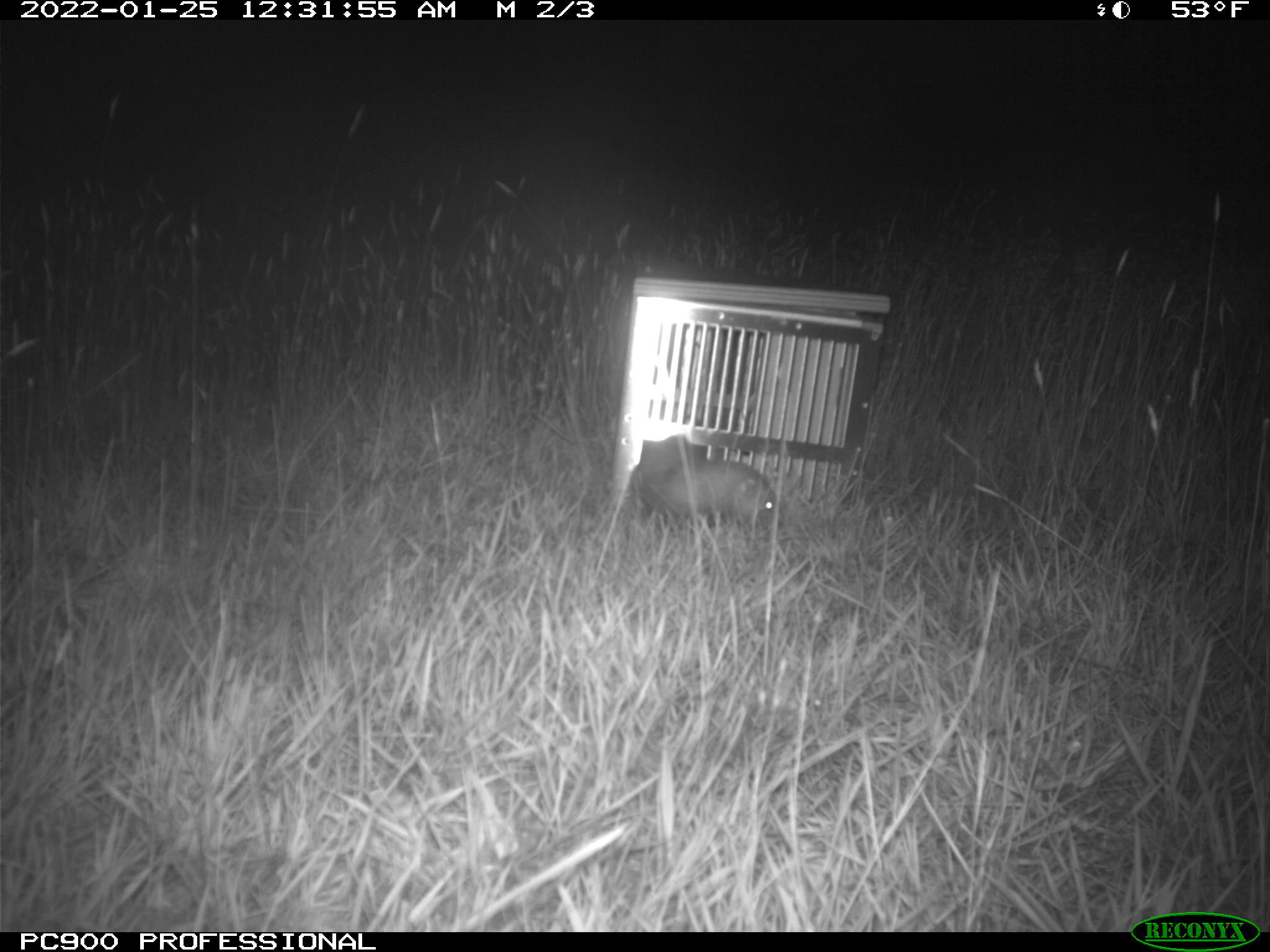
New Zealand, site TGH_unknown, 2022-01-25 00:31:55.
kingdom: Animalia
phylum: Chordata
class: Mammalia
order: Carnivora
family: Mustelidae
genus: Mustela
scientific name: Mustela furo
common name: ferret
Ferret (Mustela furo).